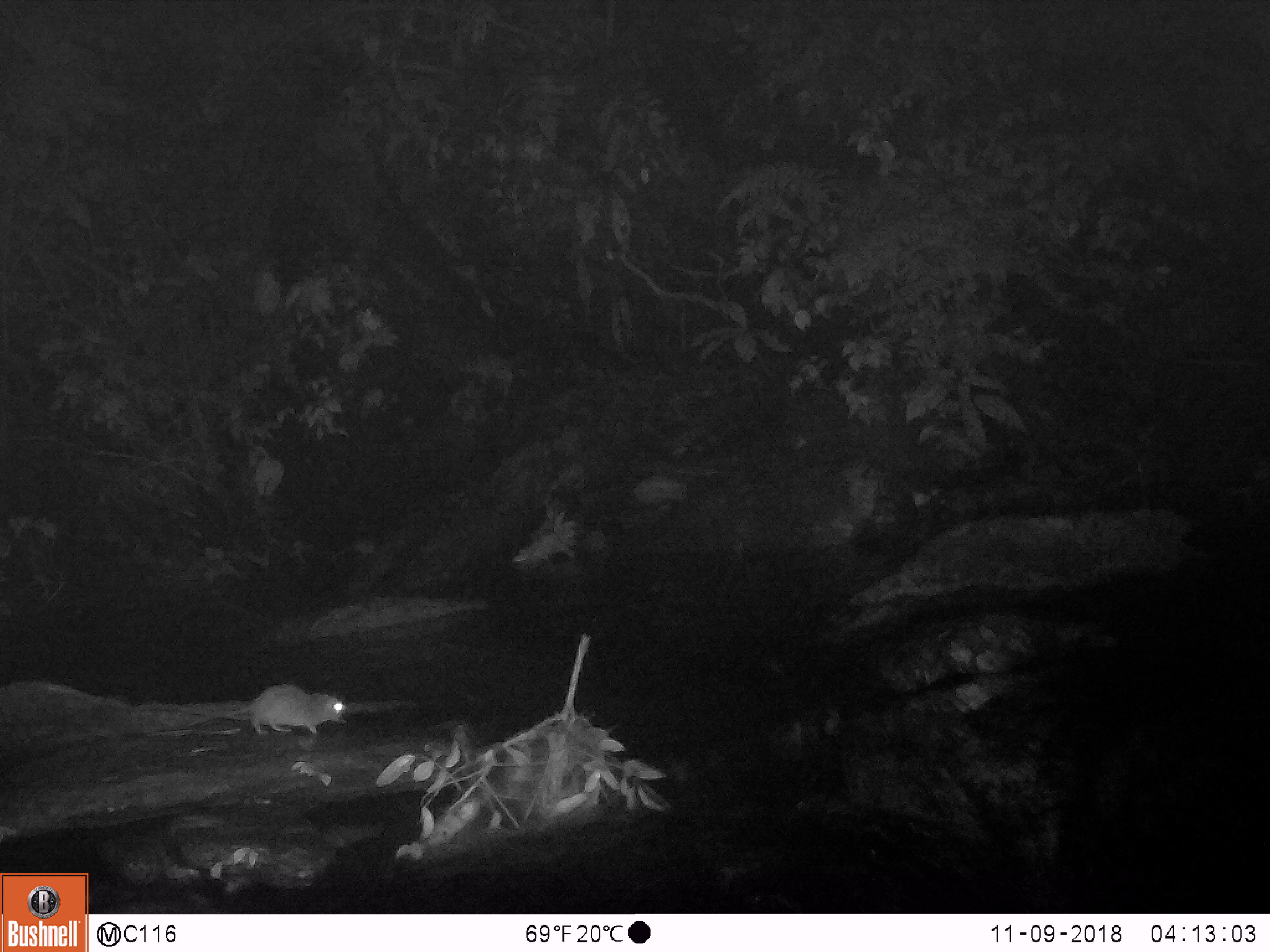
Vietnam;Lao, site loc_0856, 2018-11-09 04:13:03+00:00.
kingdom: Animalia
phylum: Chordata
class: Mammalia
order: Rodentia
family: Muridae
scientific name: Muridae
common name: old-world mice and rats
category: unidentified murid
Unidentified murid (old-world mice and rats) (Muridae). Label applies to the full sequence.